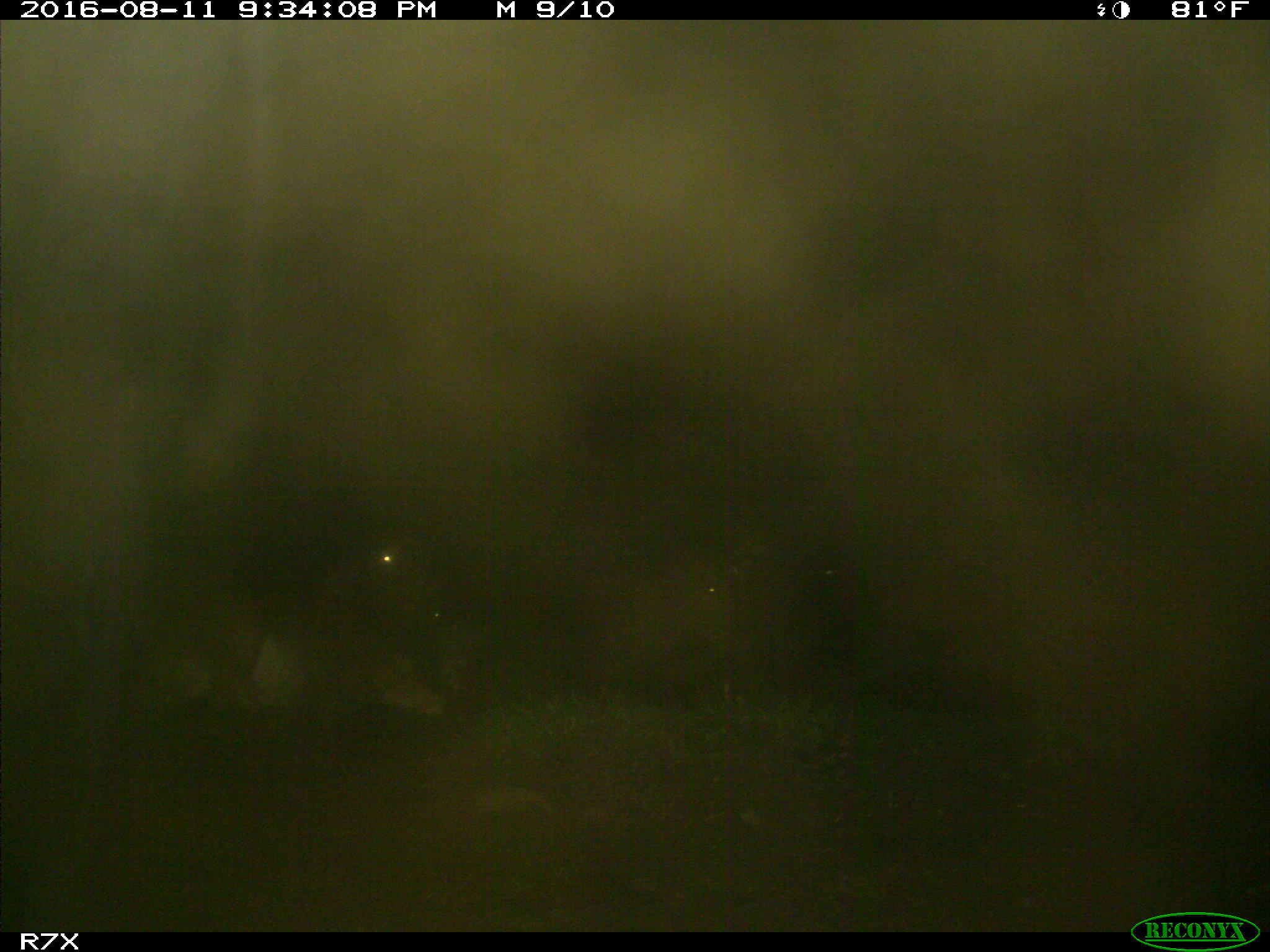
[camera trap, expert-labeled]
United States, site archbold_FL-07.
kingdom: Animalia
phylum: Chordata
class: Mammalia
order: Artiodactyla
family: Bovidae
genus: Bos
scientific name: Bos taurus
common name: domestic cow